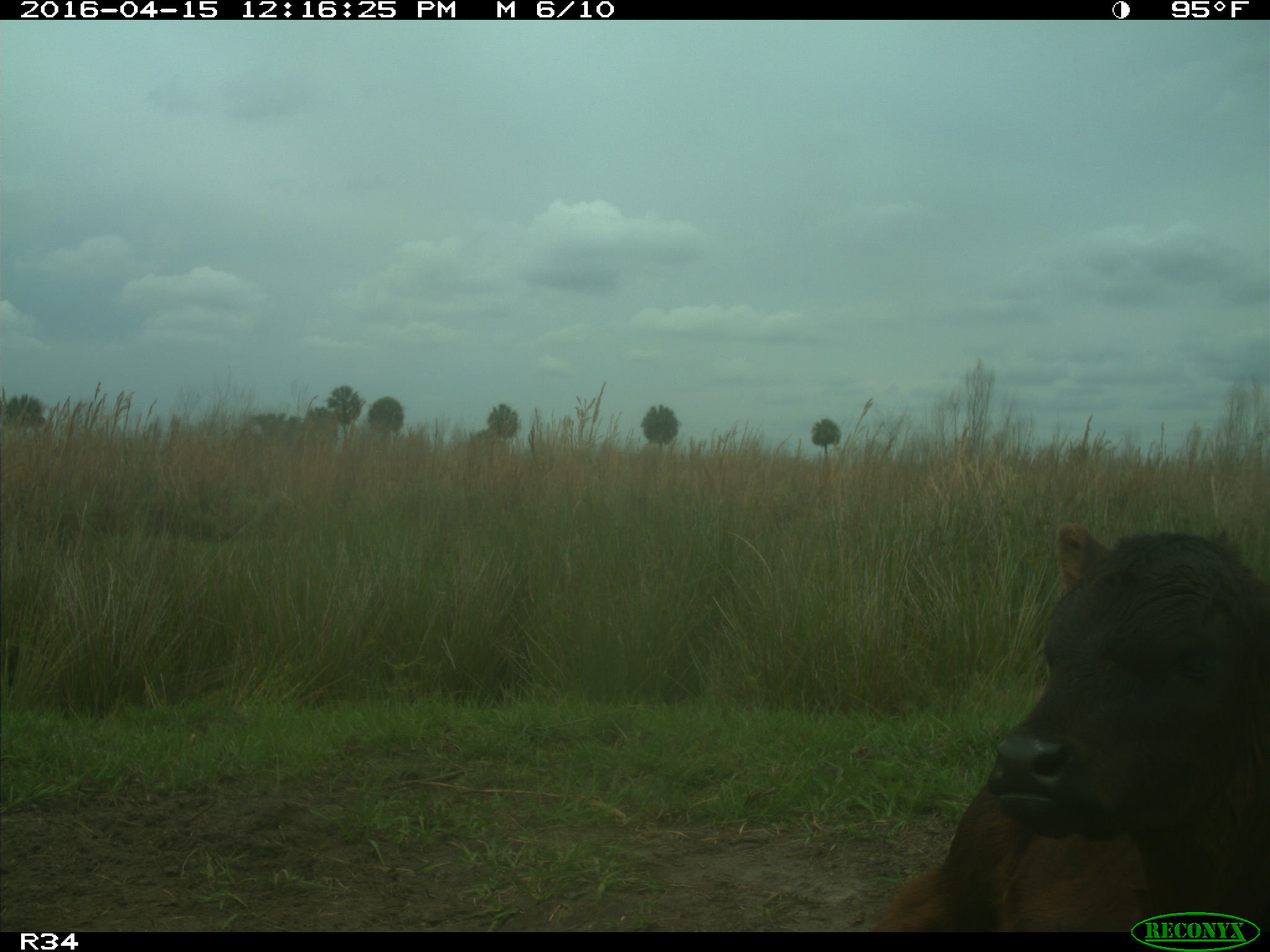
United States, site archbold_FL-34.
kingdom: Animalia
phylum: Chordata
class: Mammalia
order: Artiodactyla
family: Bovidae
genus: Bos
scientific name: Bos taurus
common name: domestic cow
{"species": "Bos taurus (domestic cow)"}